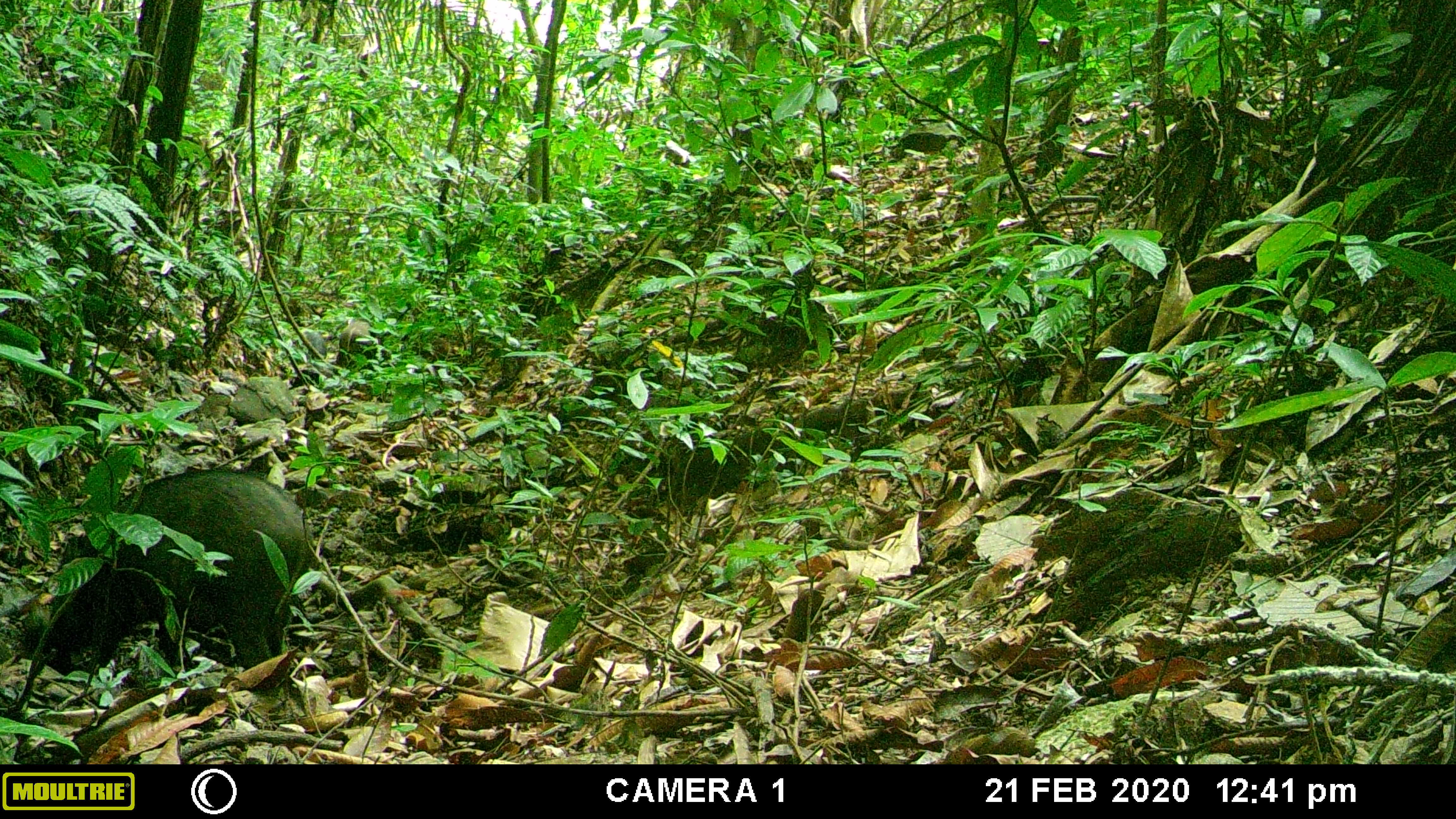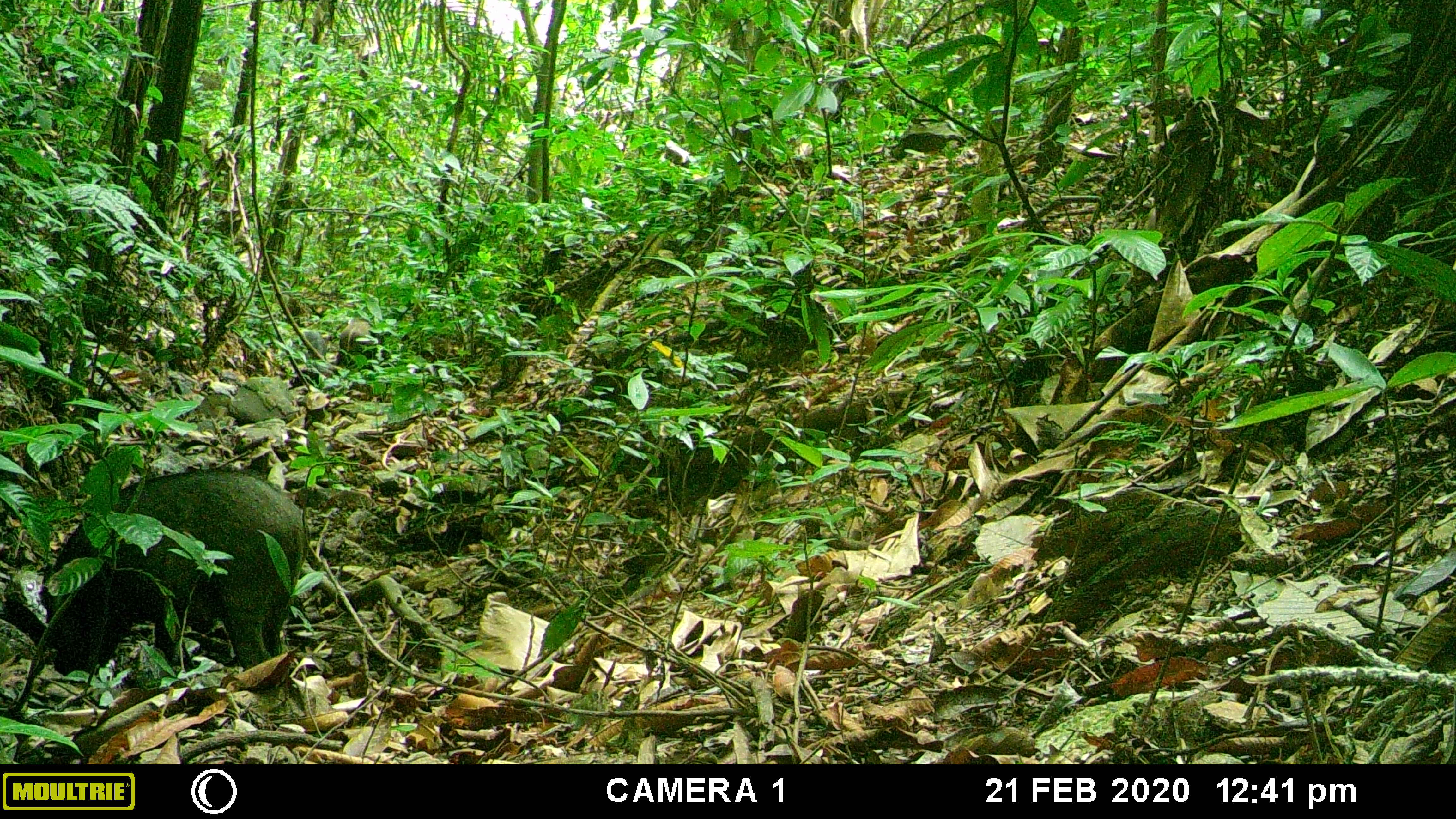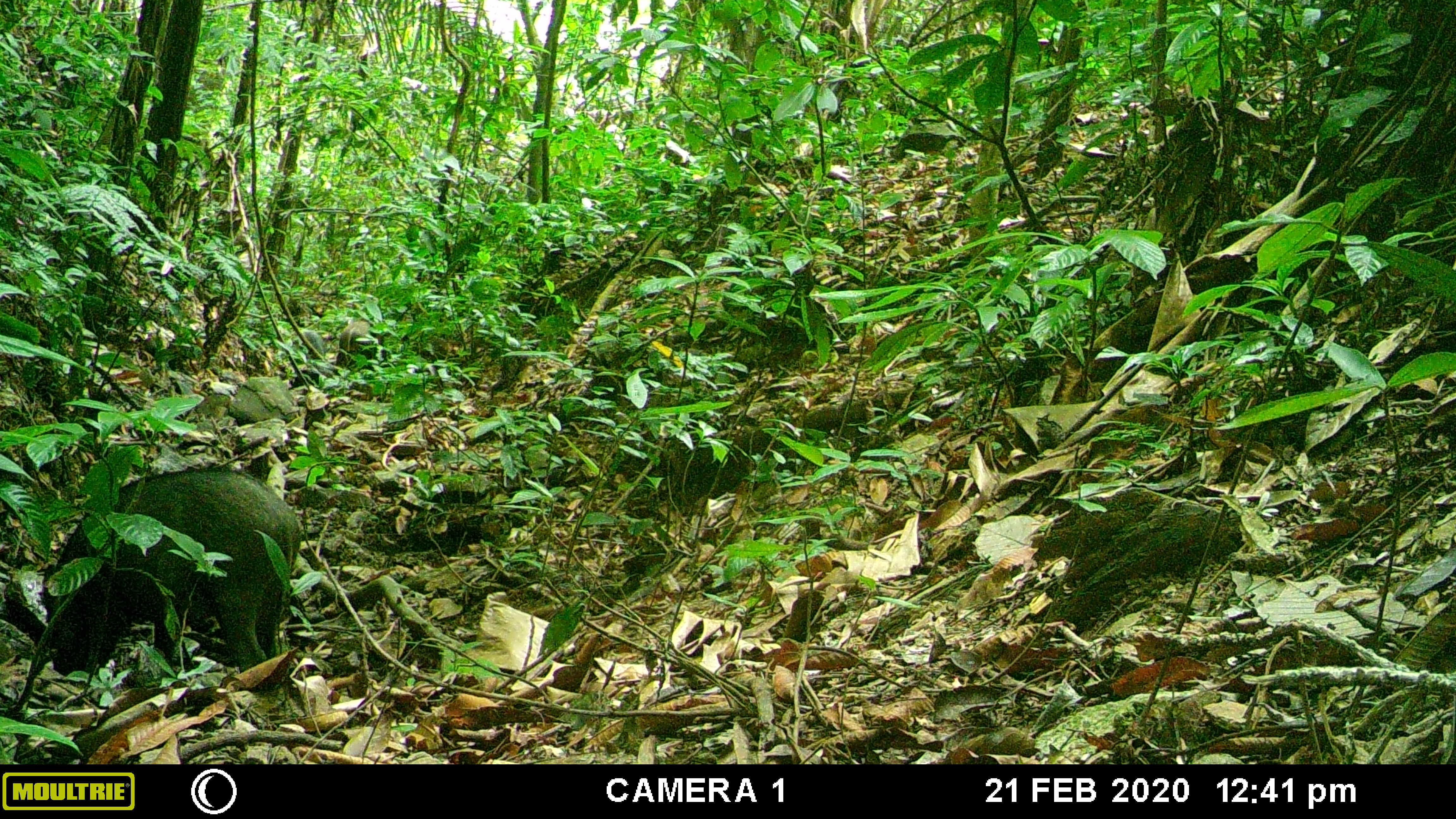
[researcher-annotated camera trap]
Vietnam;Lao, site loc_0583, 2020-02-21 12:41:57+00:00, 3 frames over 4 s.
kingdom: Animalia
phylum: Chordata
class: Mammalia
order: Artiodactyla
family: Suidae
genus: Sus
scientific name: Sus scrofa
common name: eurasian wild pig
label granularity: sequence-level